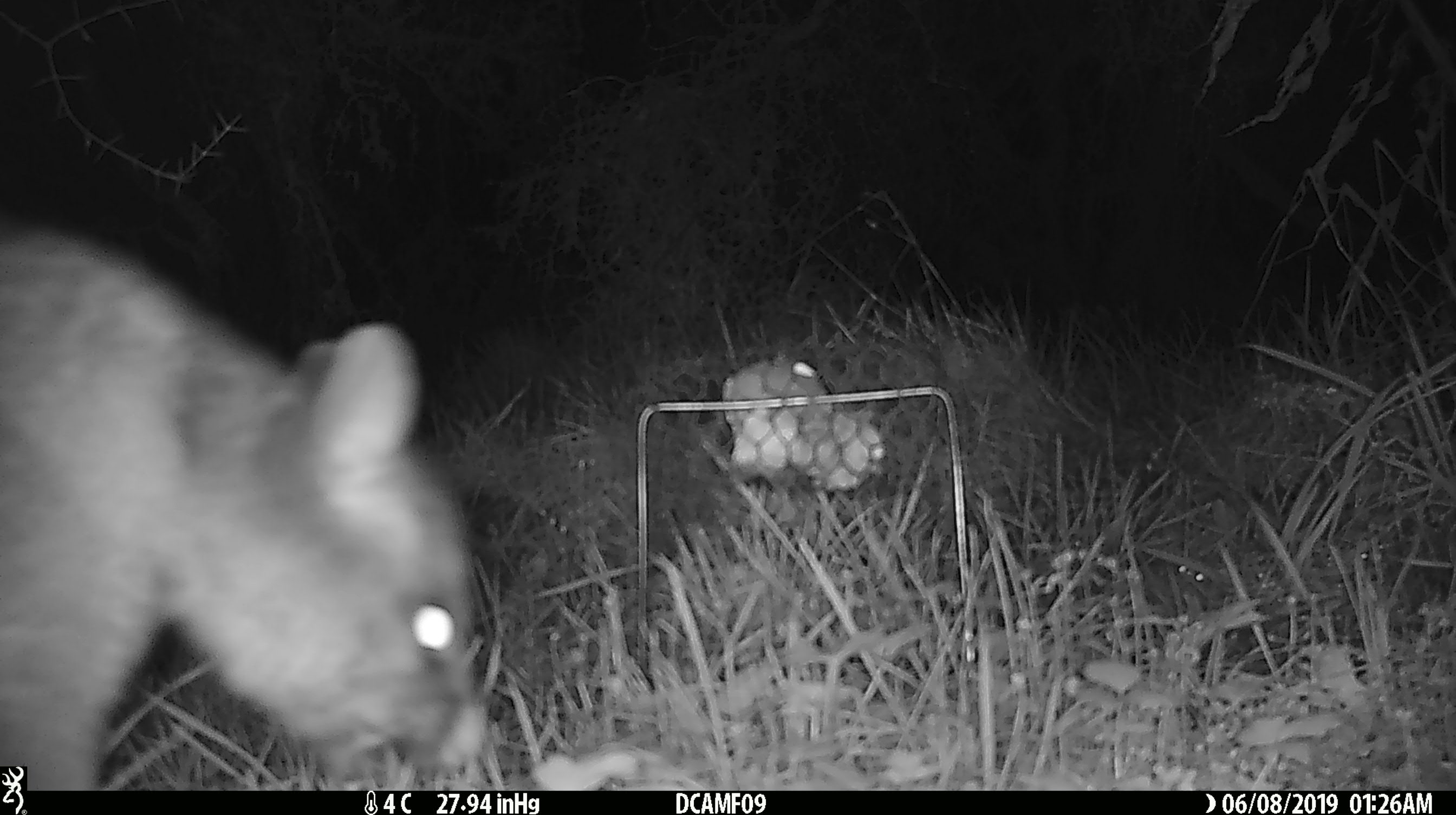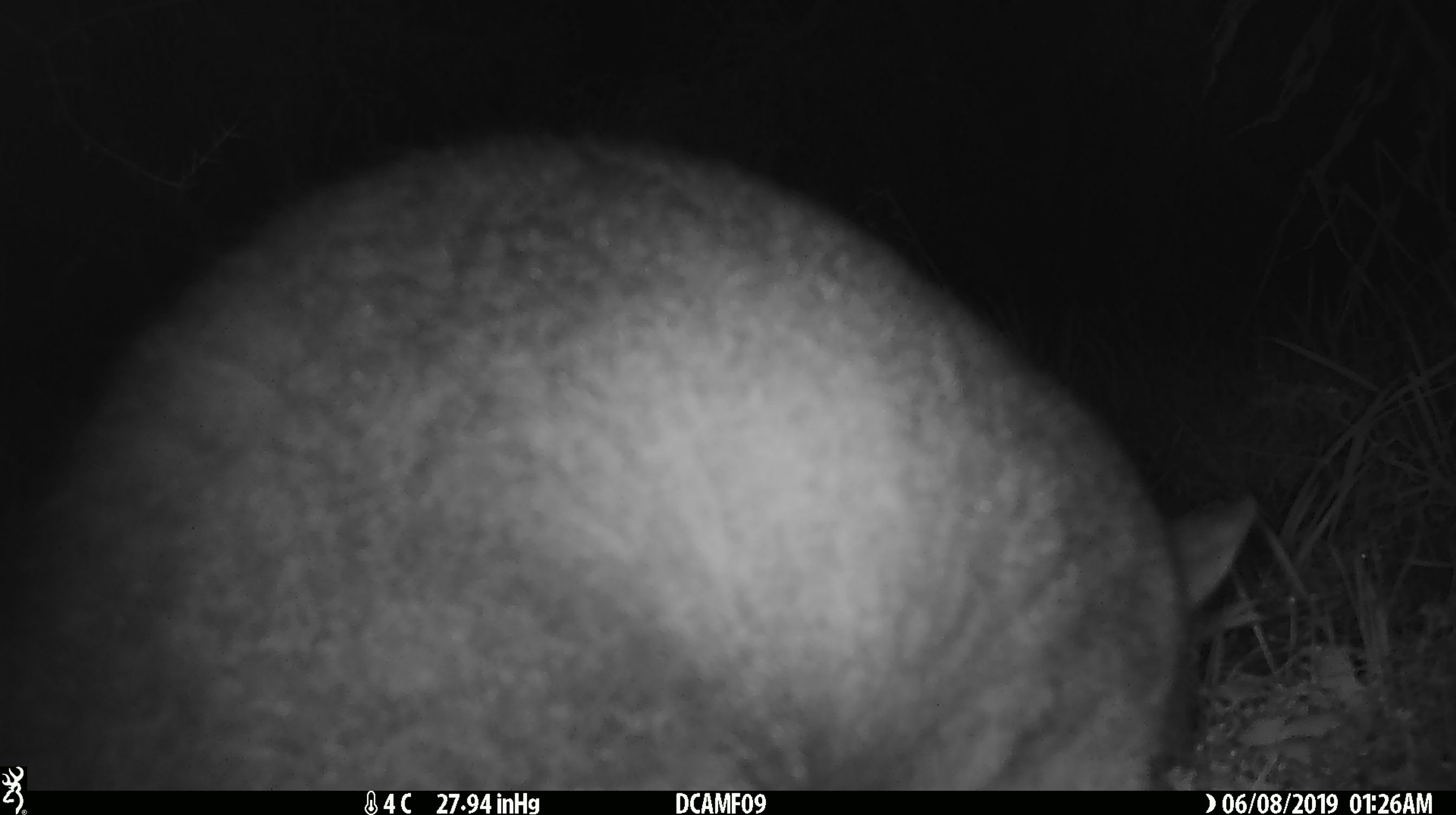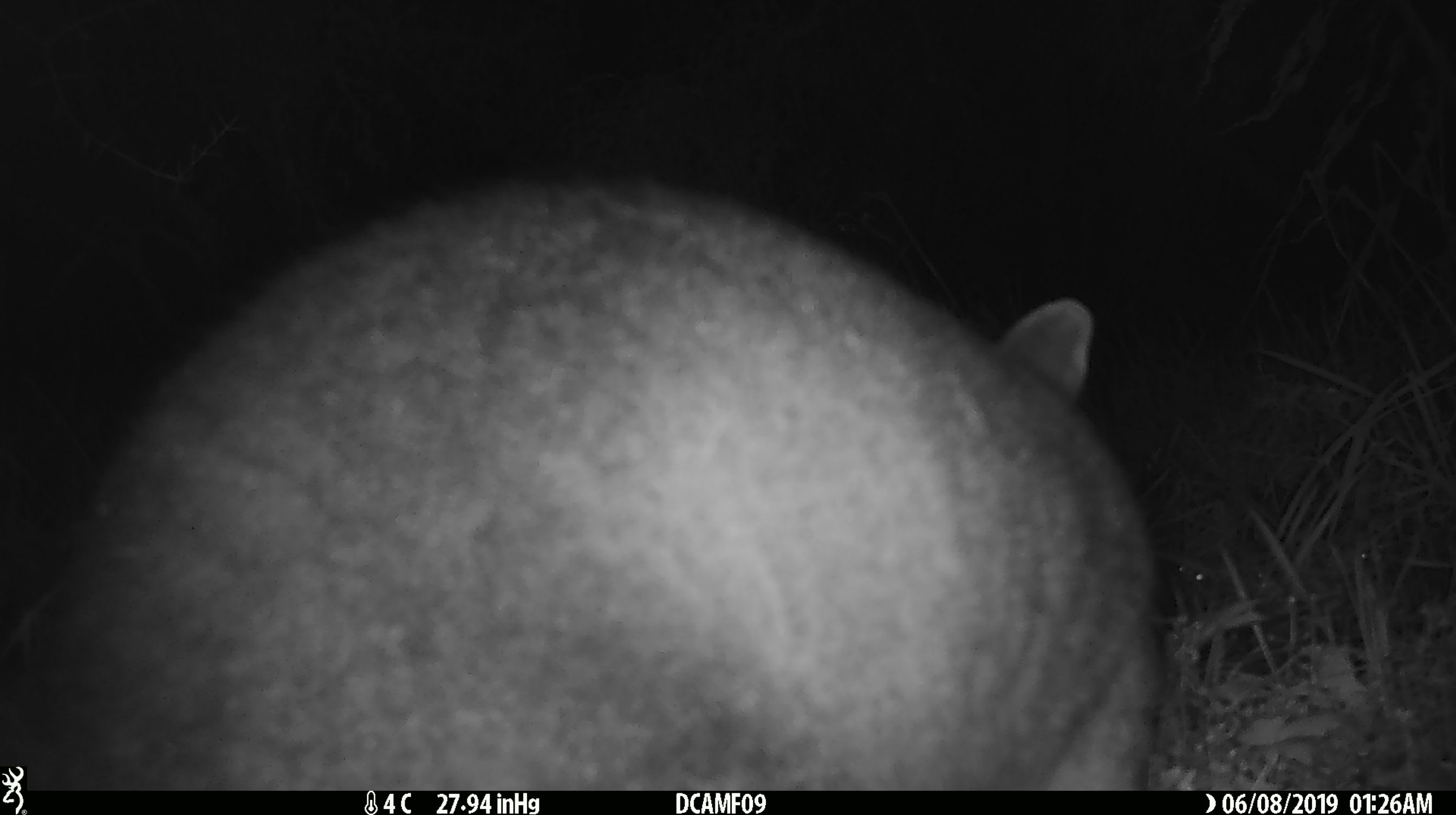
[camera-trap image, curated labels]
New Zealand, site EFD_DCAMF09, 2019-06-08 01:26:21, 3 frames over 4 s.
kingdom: Animalia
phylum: Chordata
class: Mammalia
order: Diprotodontia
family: Phalangeridae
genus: Trichosurus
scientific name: Trichosurus vulpecula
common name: common brushtail possum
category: possum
Possum (common brushtail possum) (Trichosurus vulpecula).